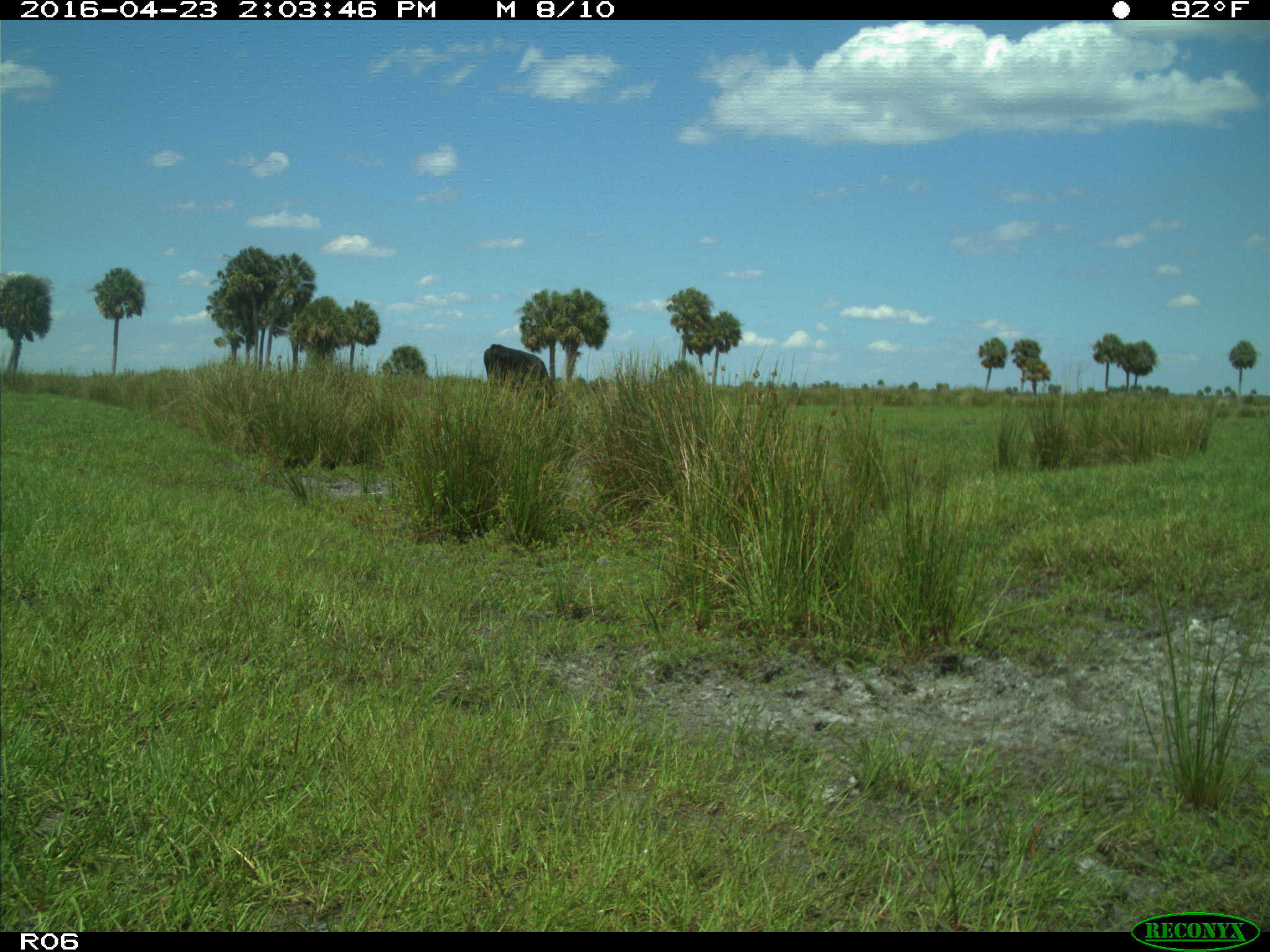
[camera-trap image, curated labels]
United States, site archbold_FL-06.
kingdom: Animalia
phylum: Chordata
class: Mammalia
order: Artiodactyla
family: Bovidae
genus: Bos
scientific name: Bos taurus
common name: domestic cow